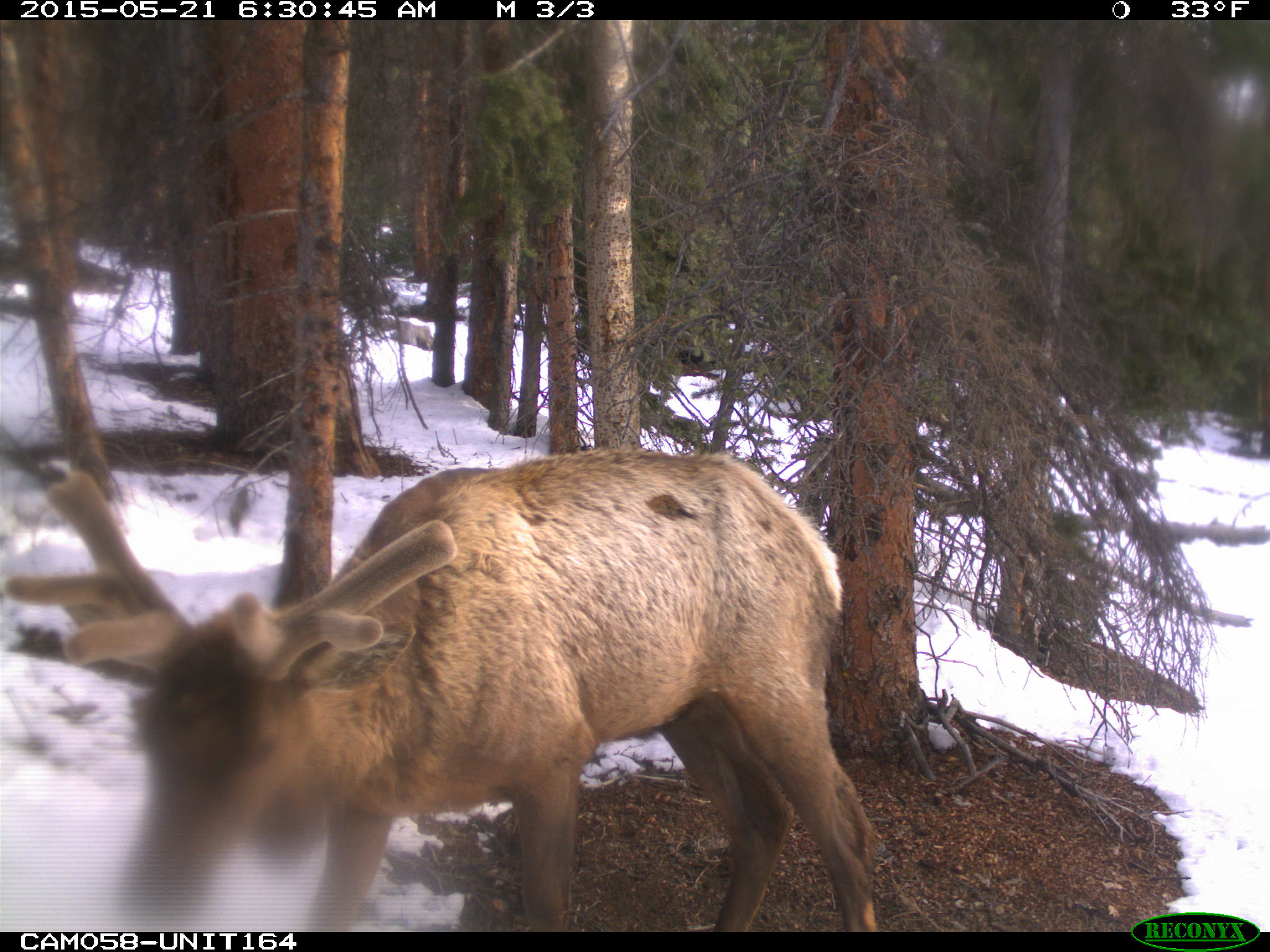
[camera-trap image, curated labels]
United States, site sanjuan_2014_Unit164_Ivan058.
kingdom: Animalia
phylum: Chordata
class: Mammalia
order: Artiodactyla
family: Cervidae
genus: Cervus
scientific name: Cervus elaphus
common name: red deer